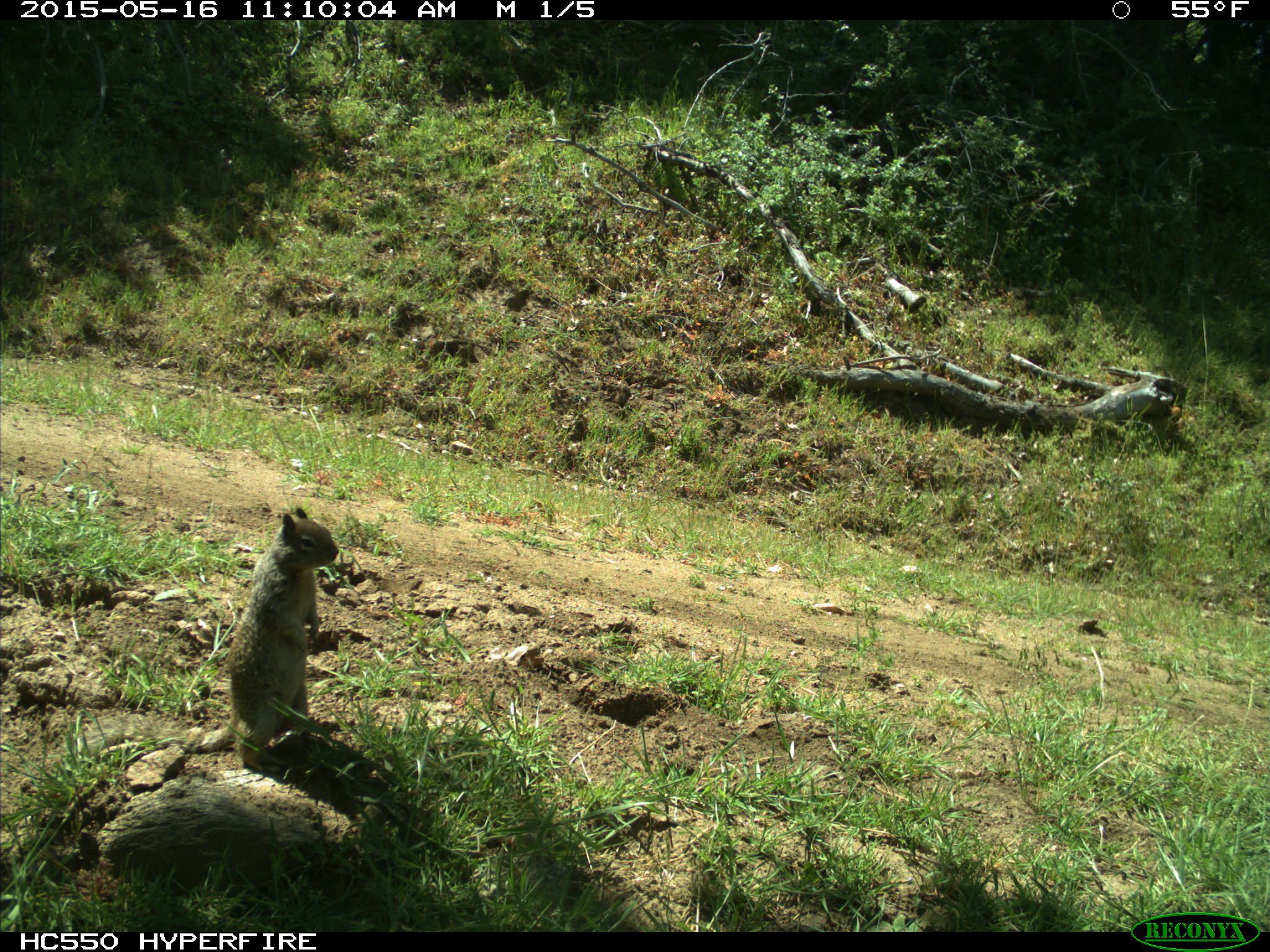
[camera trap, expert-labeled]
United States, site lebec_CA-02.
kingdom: Animalia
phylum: Chordata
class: Mammalia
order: Rodentia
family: Sciuridae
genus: Otospermophilus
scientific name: Otospermophilus beecheyi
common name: california ground squirrel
Otospermophilus beecheyi (california ground squirrel).